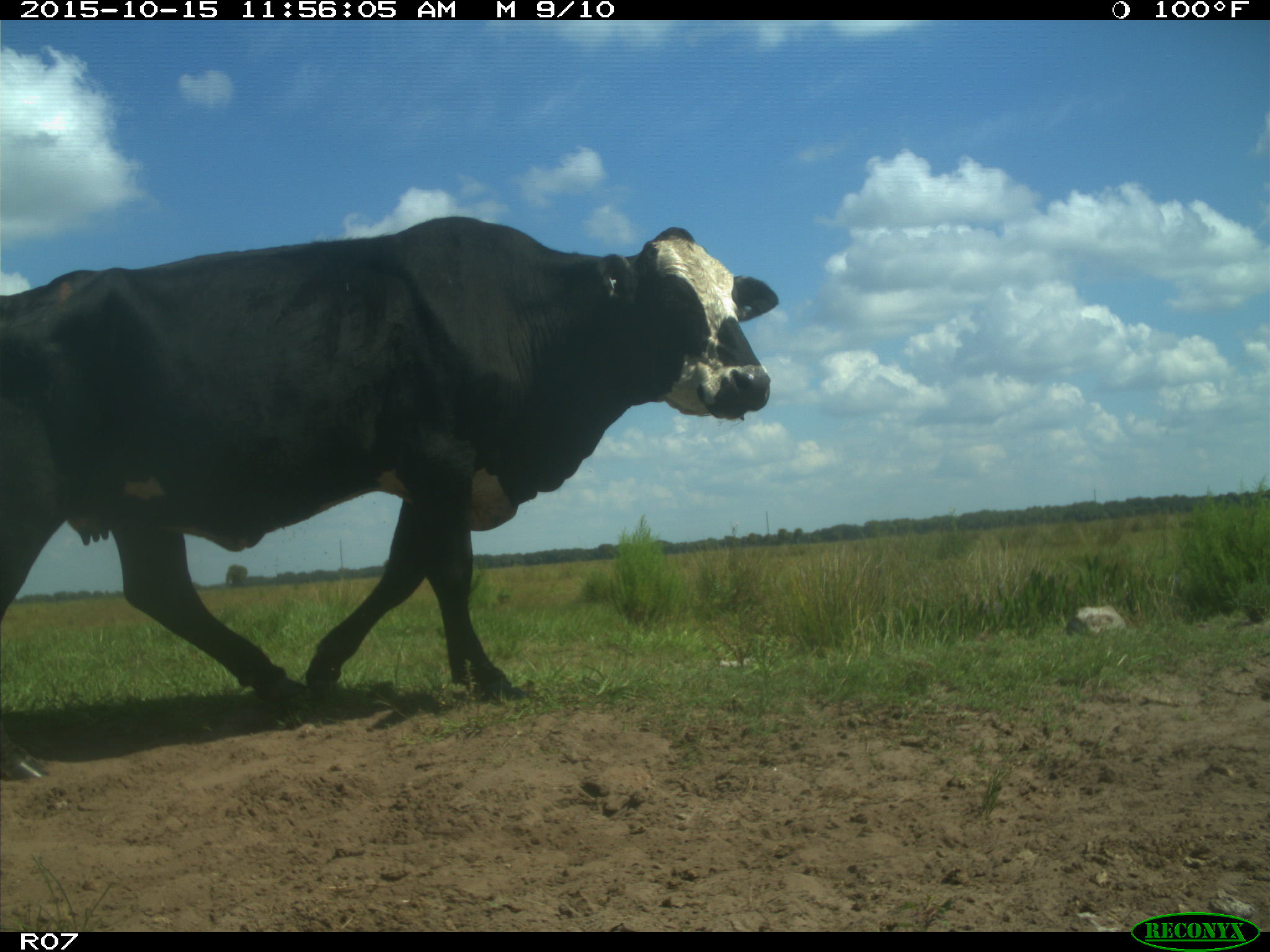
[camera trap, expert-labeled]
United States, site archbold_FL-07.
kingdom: Animalia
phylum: Chordata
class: Mammalia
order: Artiodactyla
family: Bovidae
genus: Bos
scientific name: Bos taurus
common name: domestic cow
Bos taurus (domestic cow).